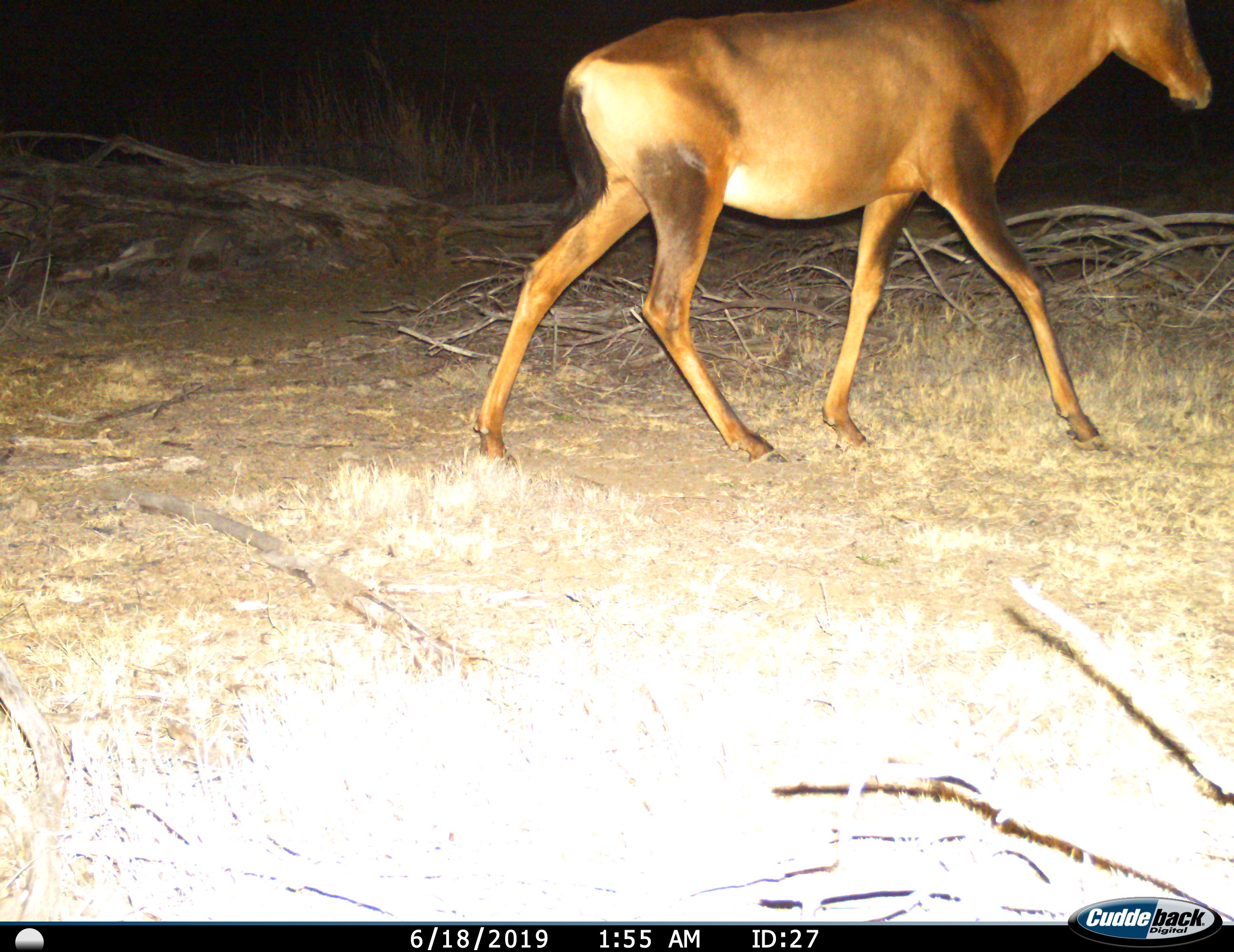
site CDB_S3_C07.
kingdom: Animalia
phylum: Chordata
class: Mammalia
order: Artiodactyla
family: Bovidae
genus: Alcelaphus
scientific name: Alcelaphus buselaphus caama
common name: red hartebeest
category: hartebeestred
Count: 1.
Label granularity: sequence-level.